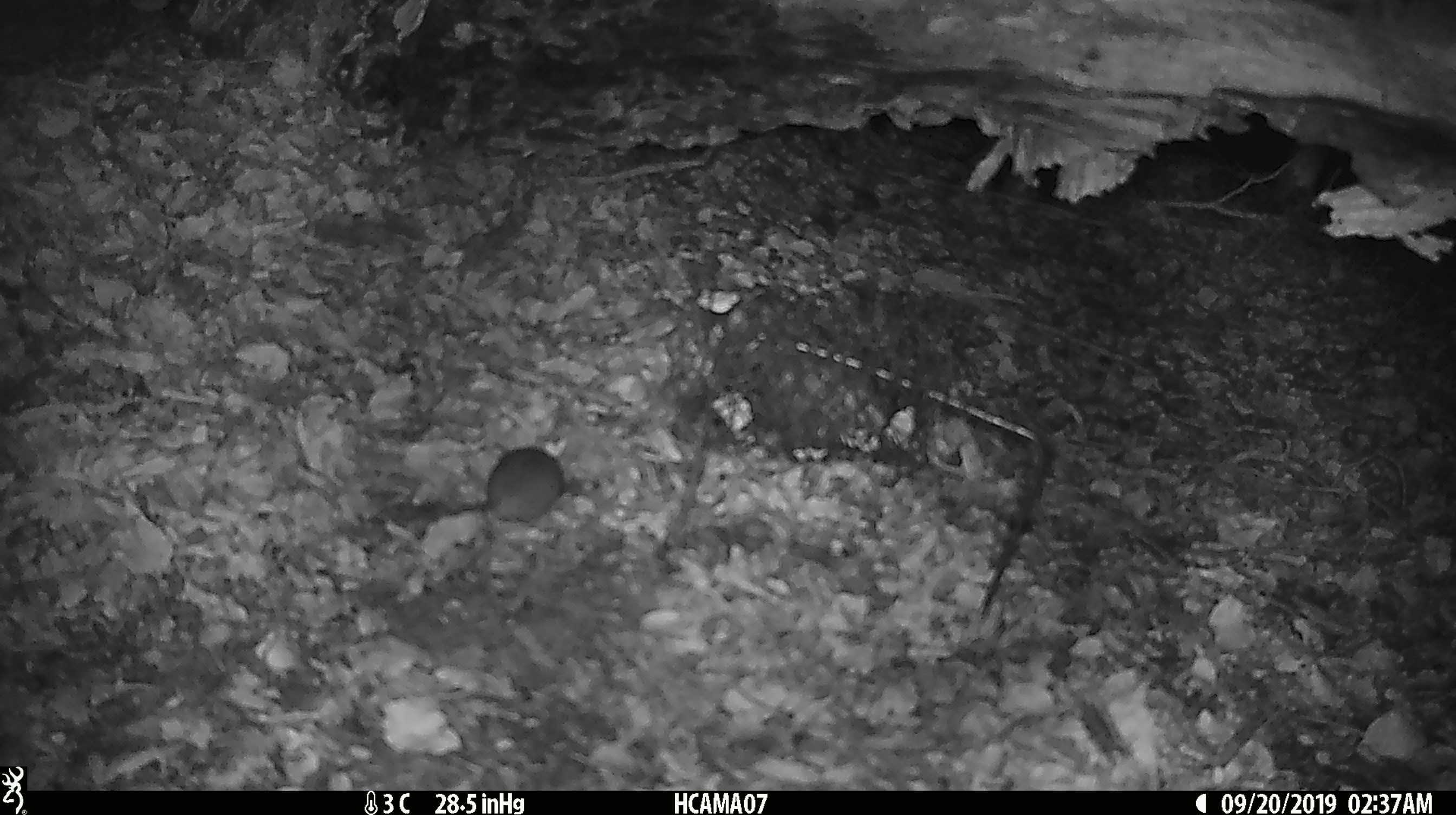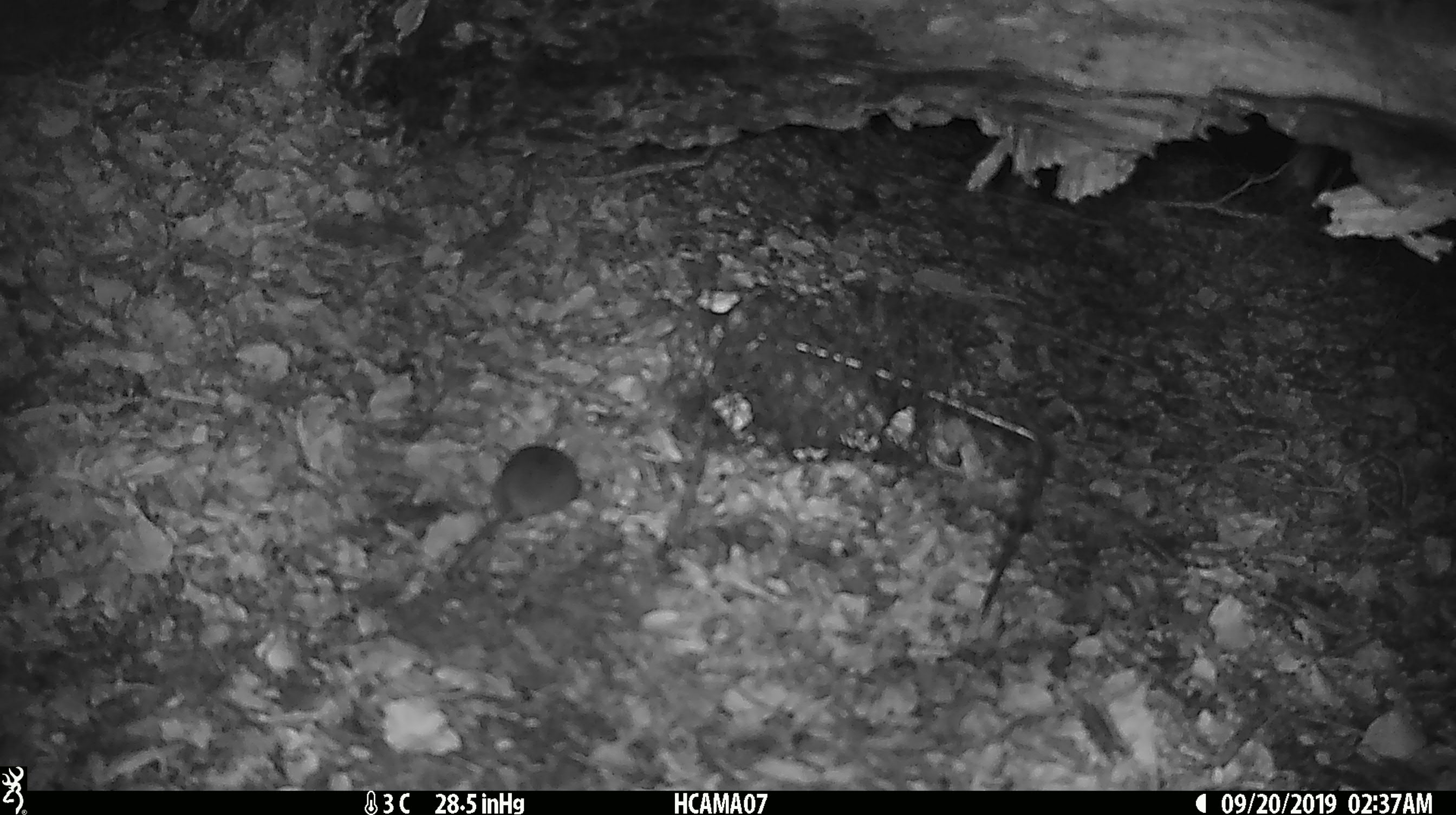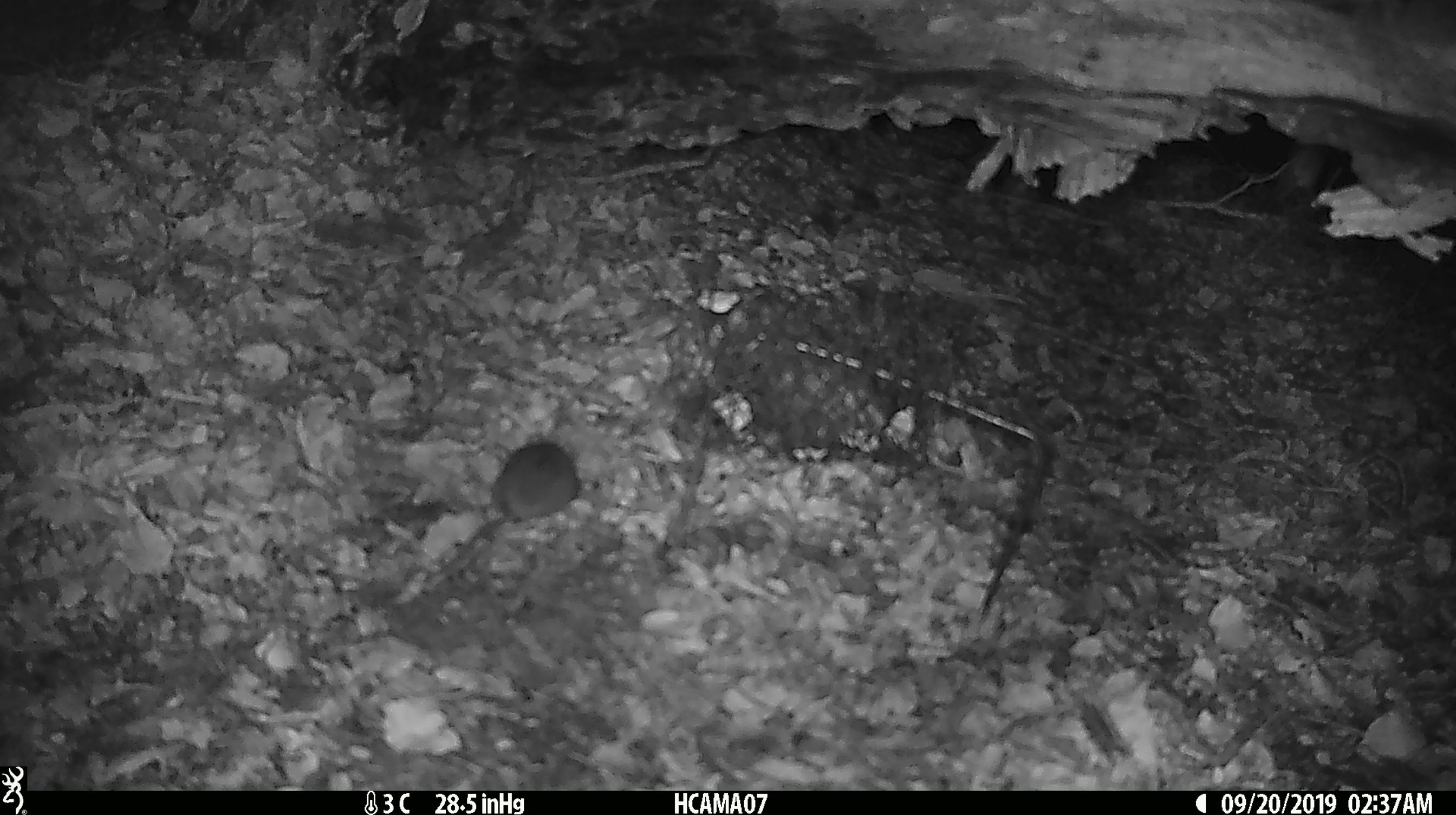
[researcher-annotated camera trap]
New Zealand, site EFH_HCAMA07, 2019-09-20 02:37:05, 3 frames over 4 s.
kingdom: Animalia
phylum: Chordata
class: Mammalia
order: Rodentia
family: Muridae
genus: Mus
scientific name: Mus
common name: mouse